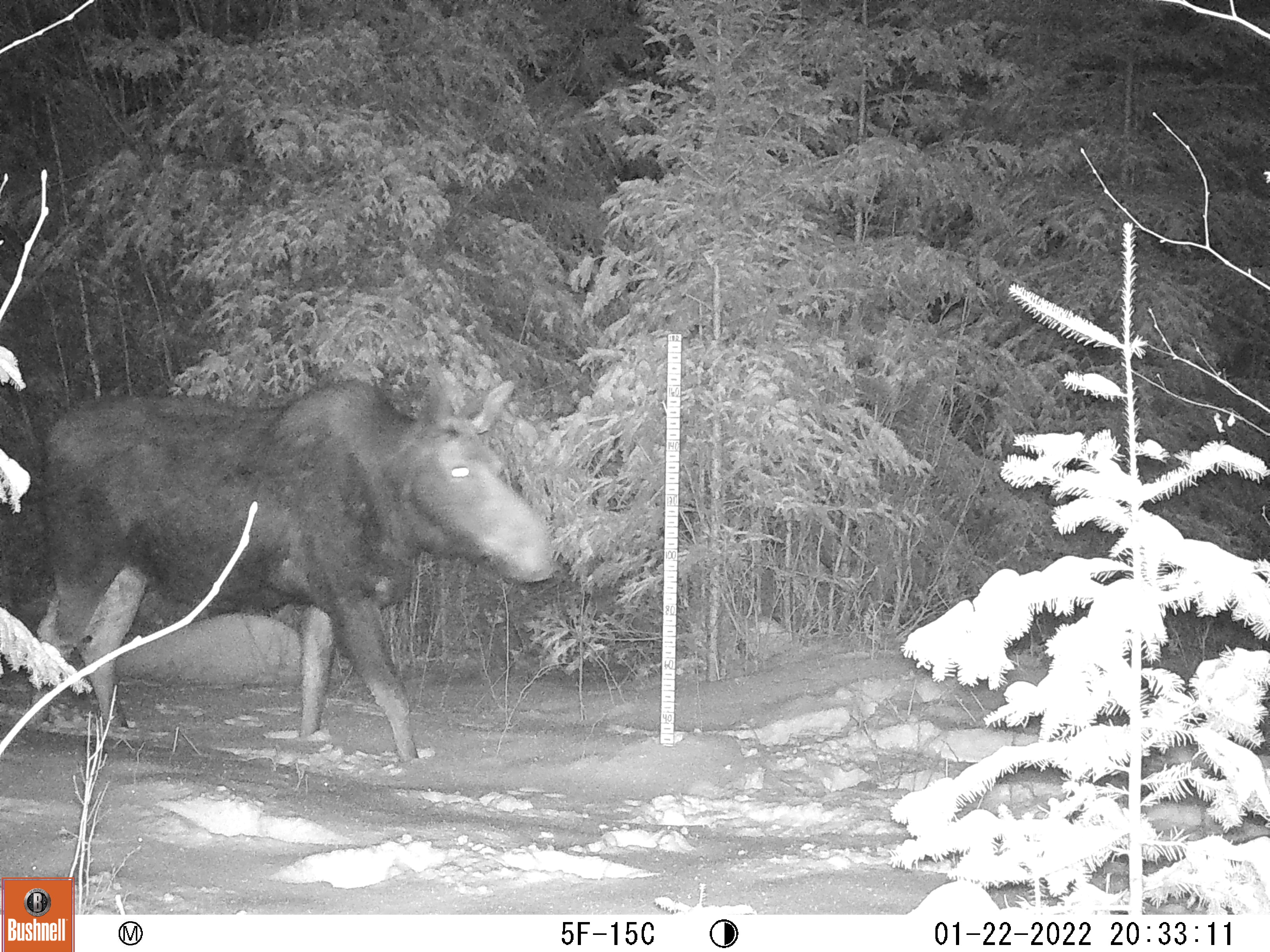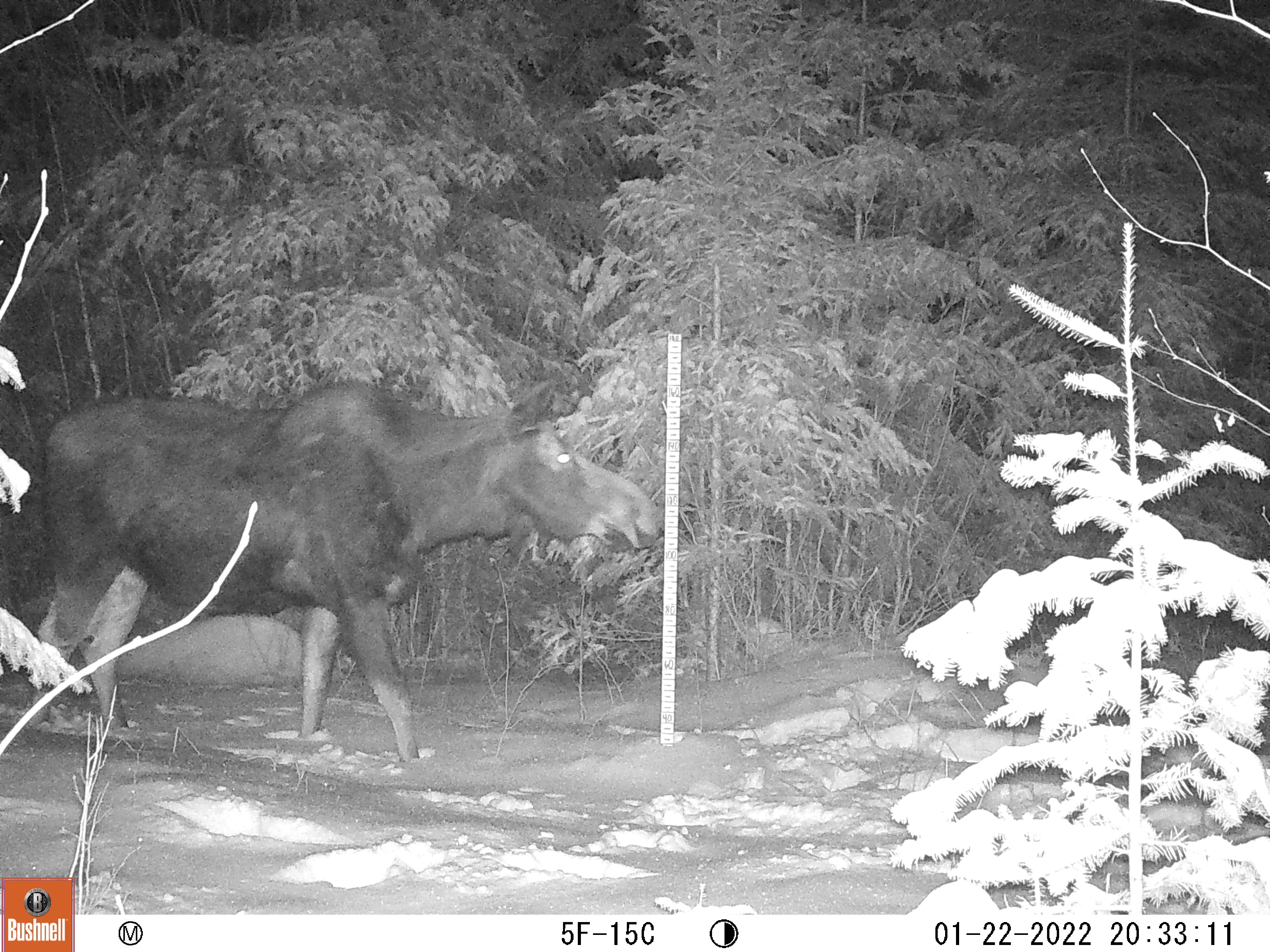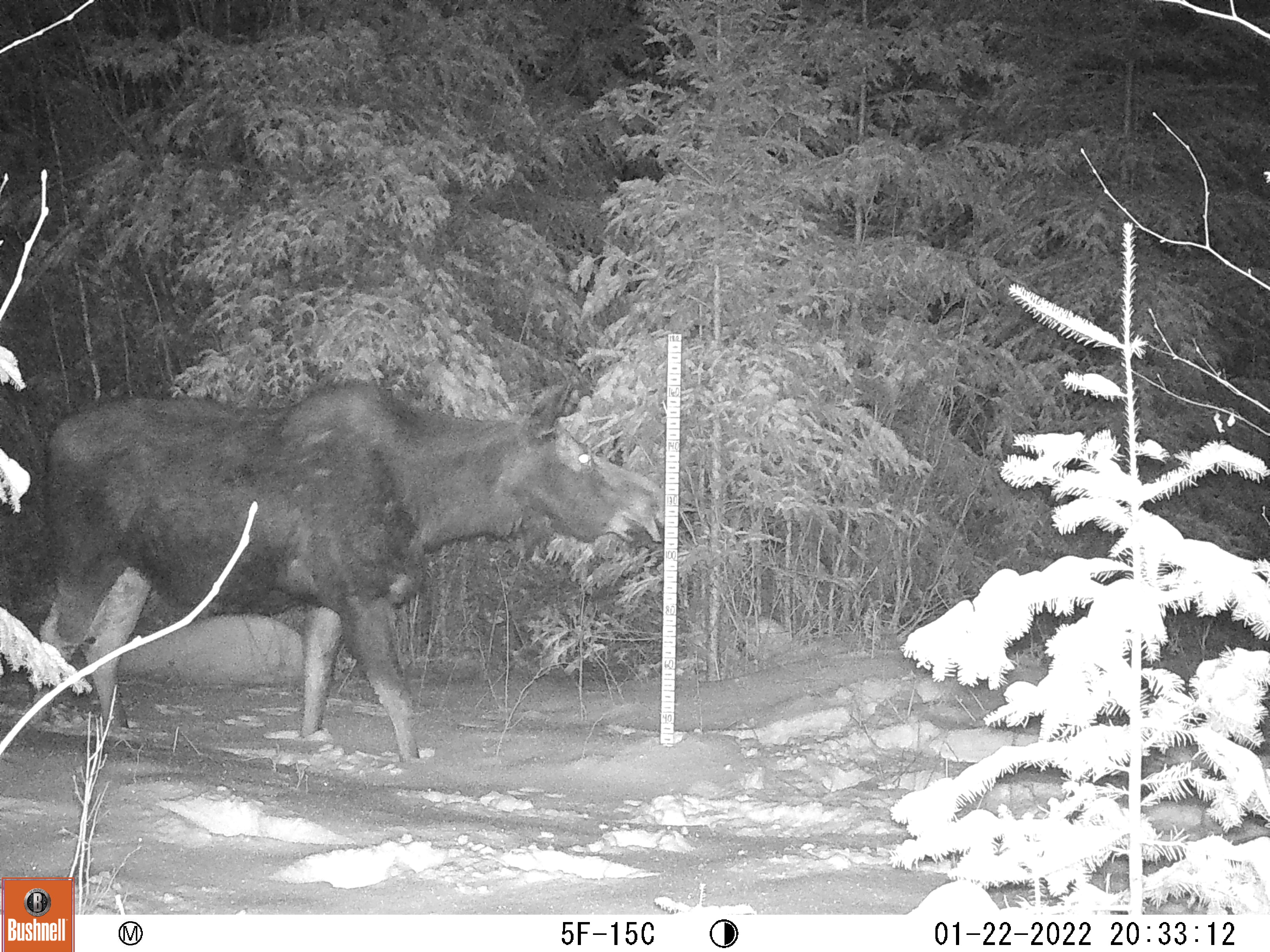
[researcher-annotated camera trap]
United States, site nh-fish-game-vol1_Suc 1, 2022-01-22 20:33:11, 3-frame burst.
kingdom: Animalia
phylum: Chordata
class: Mammalia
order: Artiodactyla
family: Cervidae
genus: Alces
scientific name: Alces alces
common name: moose